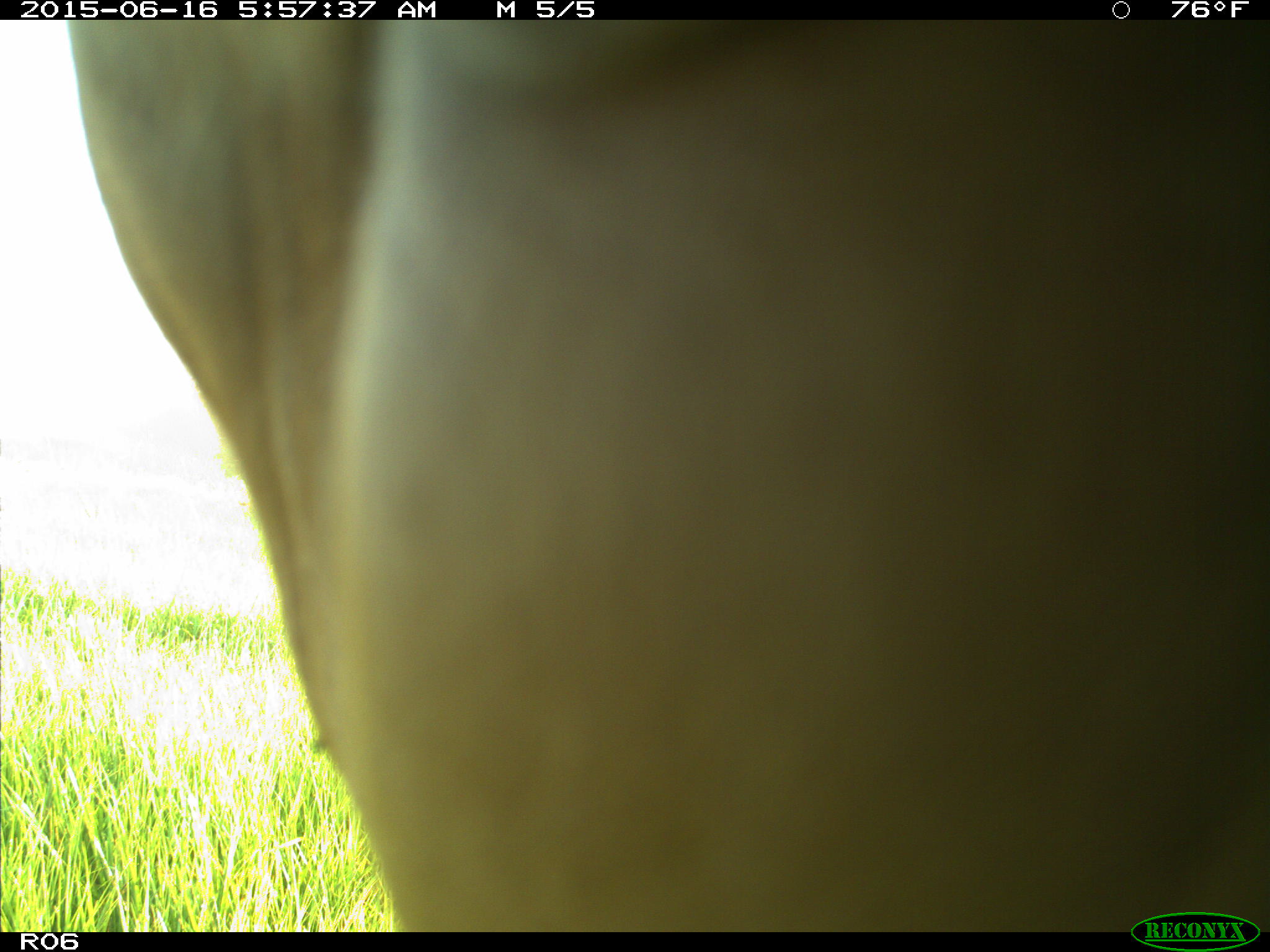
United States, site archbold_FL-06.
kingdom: Animalia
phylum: Chordata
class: Mammalia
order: Artiodactyla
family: Bovidae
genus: Bos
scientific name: Bos taurus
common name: domestic cow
Bos taurus (domestic cow).